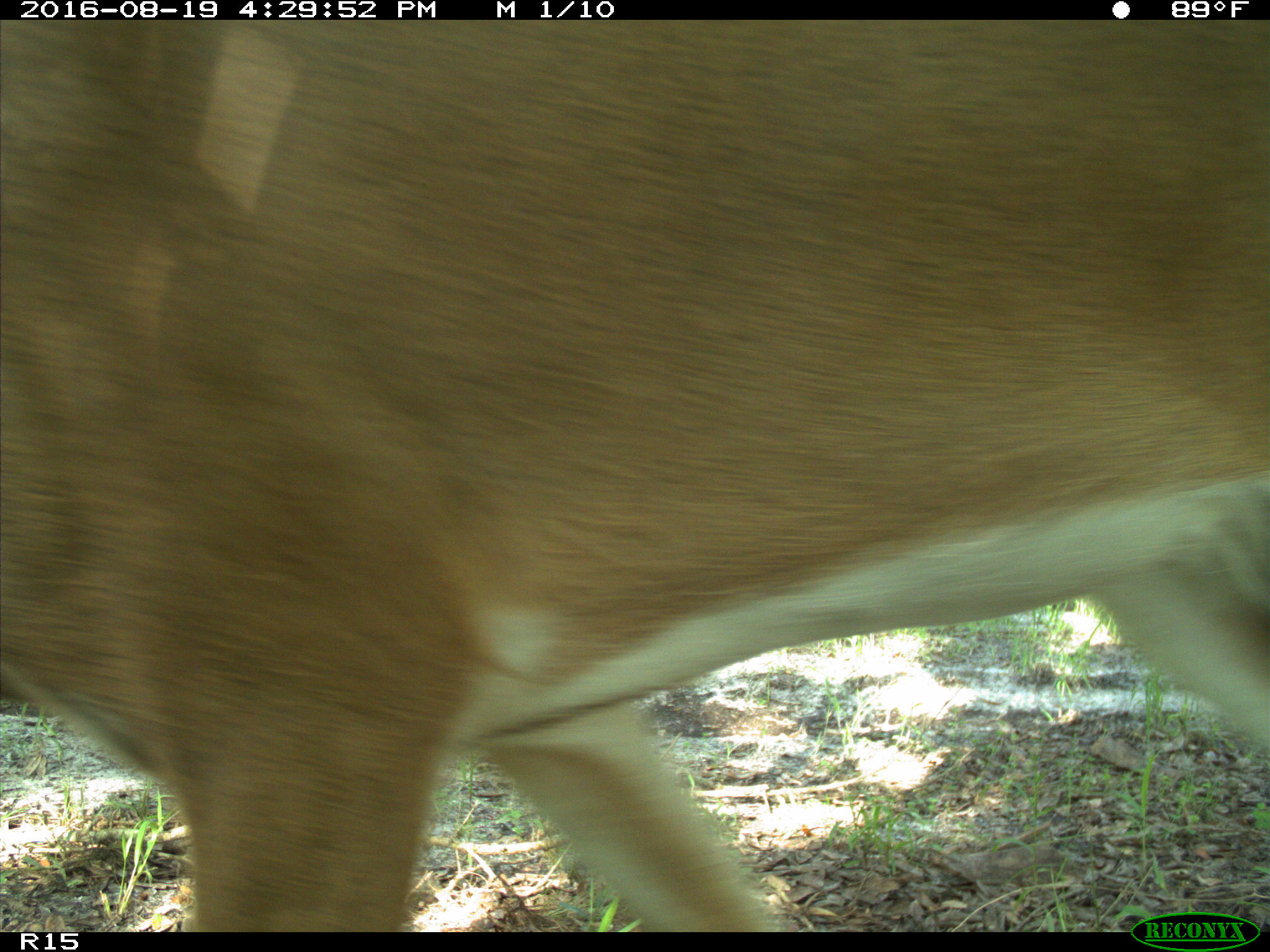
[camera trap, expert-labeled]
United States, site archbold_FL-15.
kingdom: Animalia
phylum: Chordata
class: Mammalia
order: Artiodactyla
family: Cervidae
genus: Odocoileus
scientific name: Odocoileus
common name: deer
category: unidentified deer